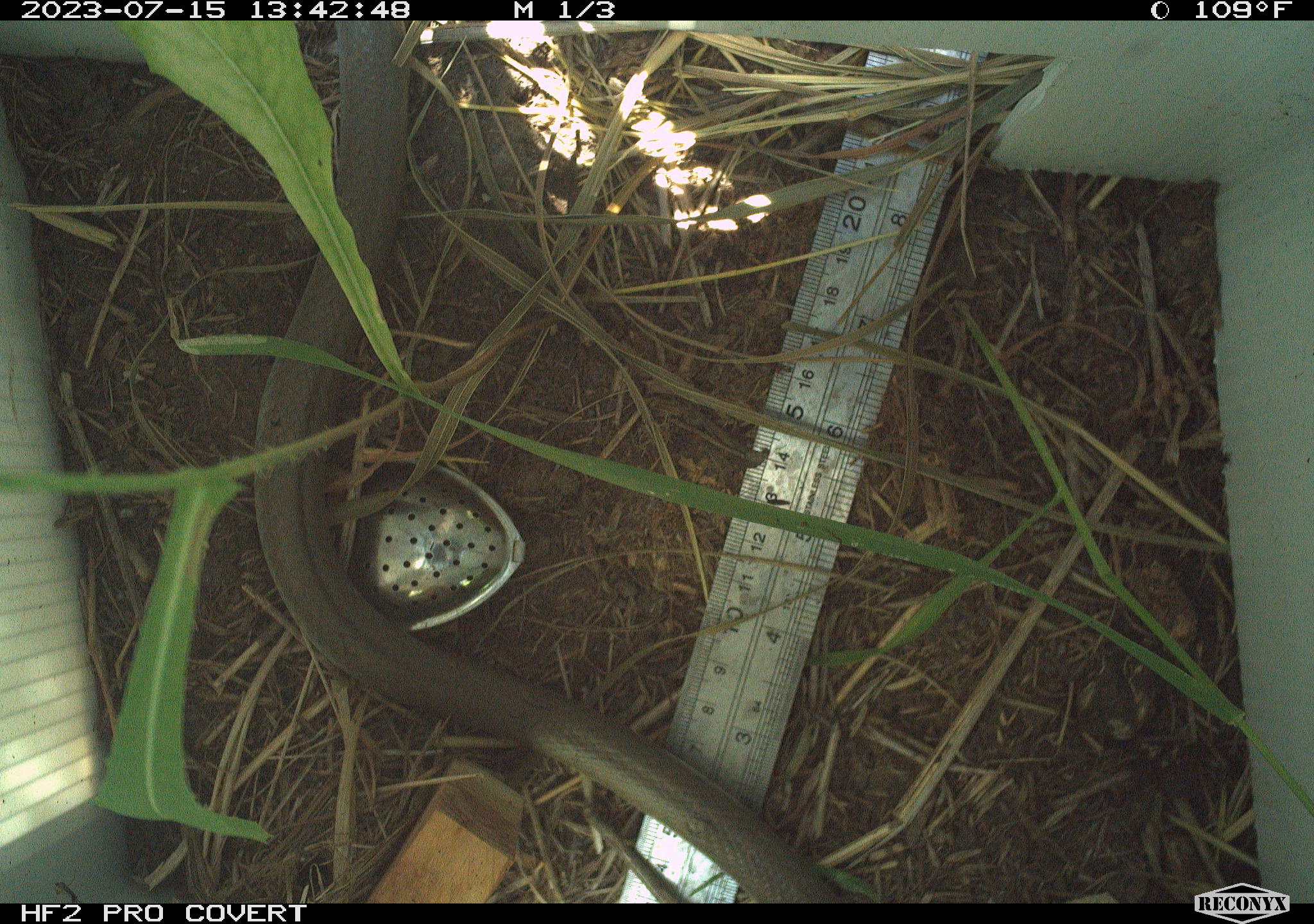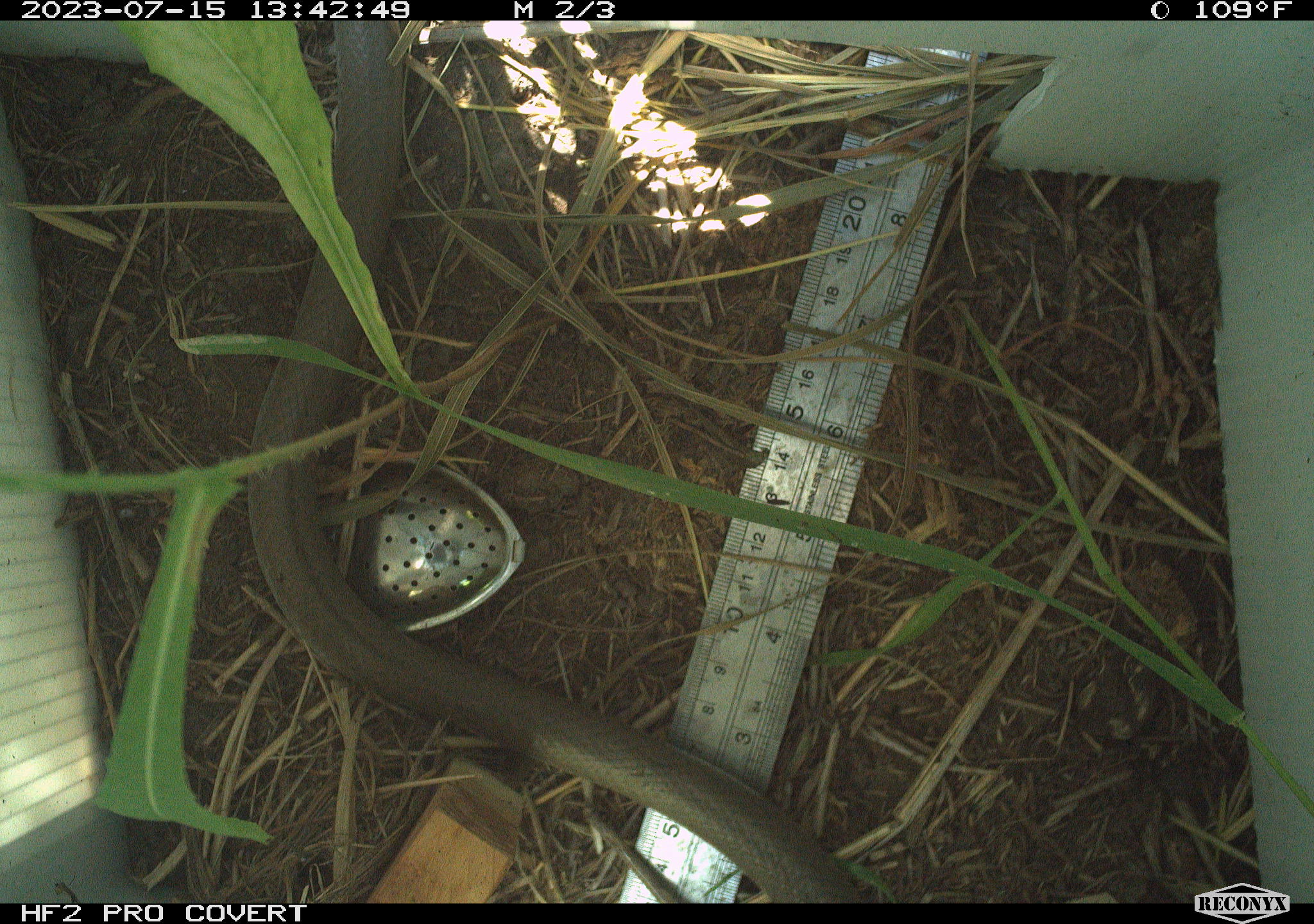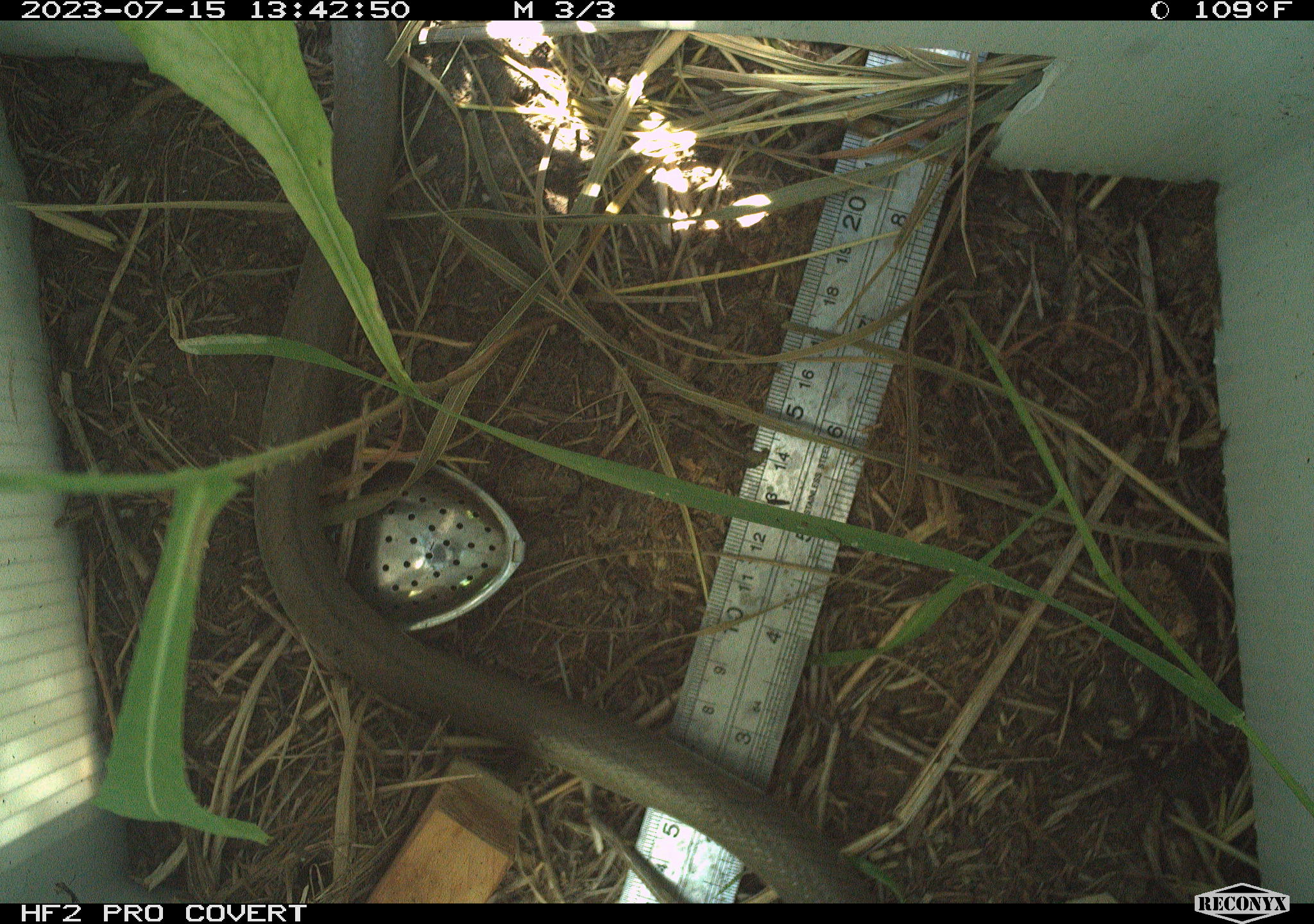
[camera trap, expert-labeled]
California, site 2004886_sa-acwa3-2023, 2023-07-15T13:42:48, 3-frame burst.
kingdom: Animalia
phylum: Chordata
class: Reptilia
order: Squamata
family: Colubridae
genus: Coluber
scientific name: Coluber constrictor mormon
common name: western yellow-bellied racer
Western yellow-bellied racer (Coluber constrictor mormon).